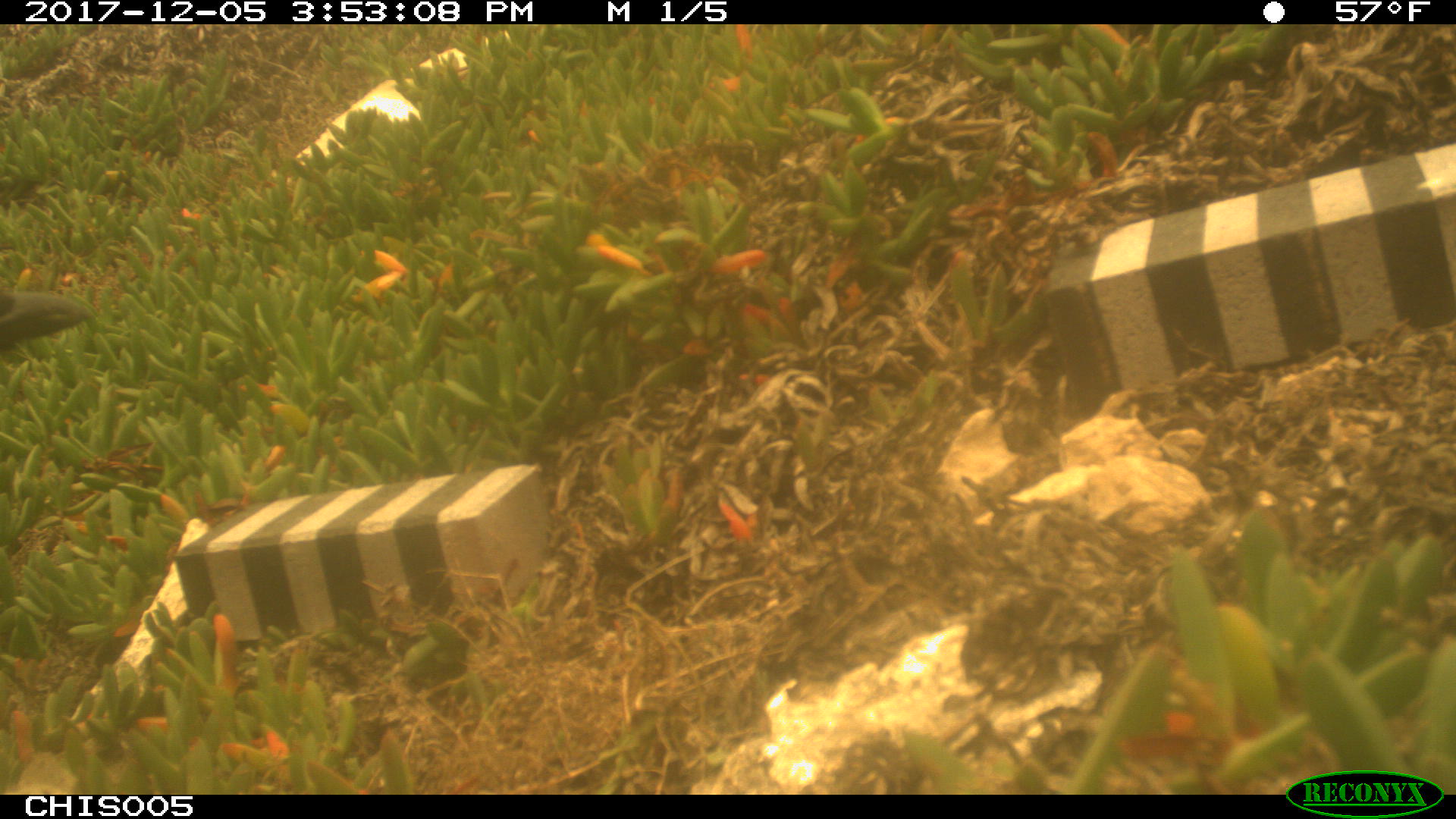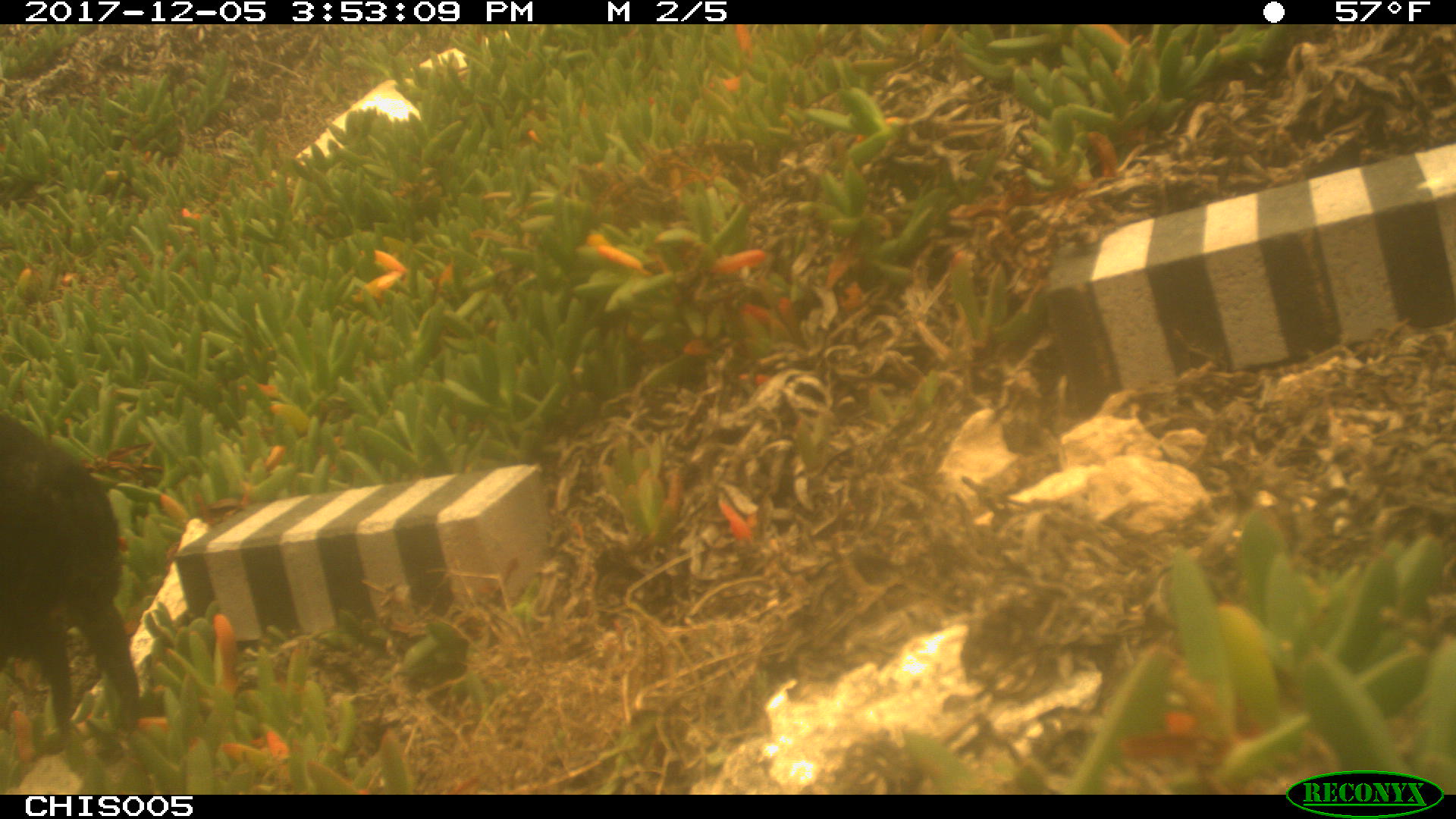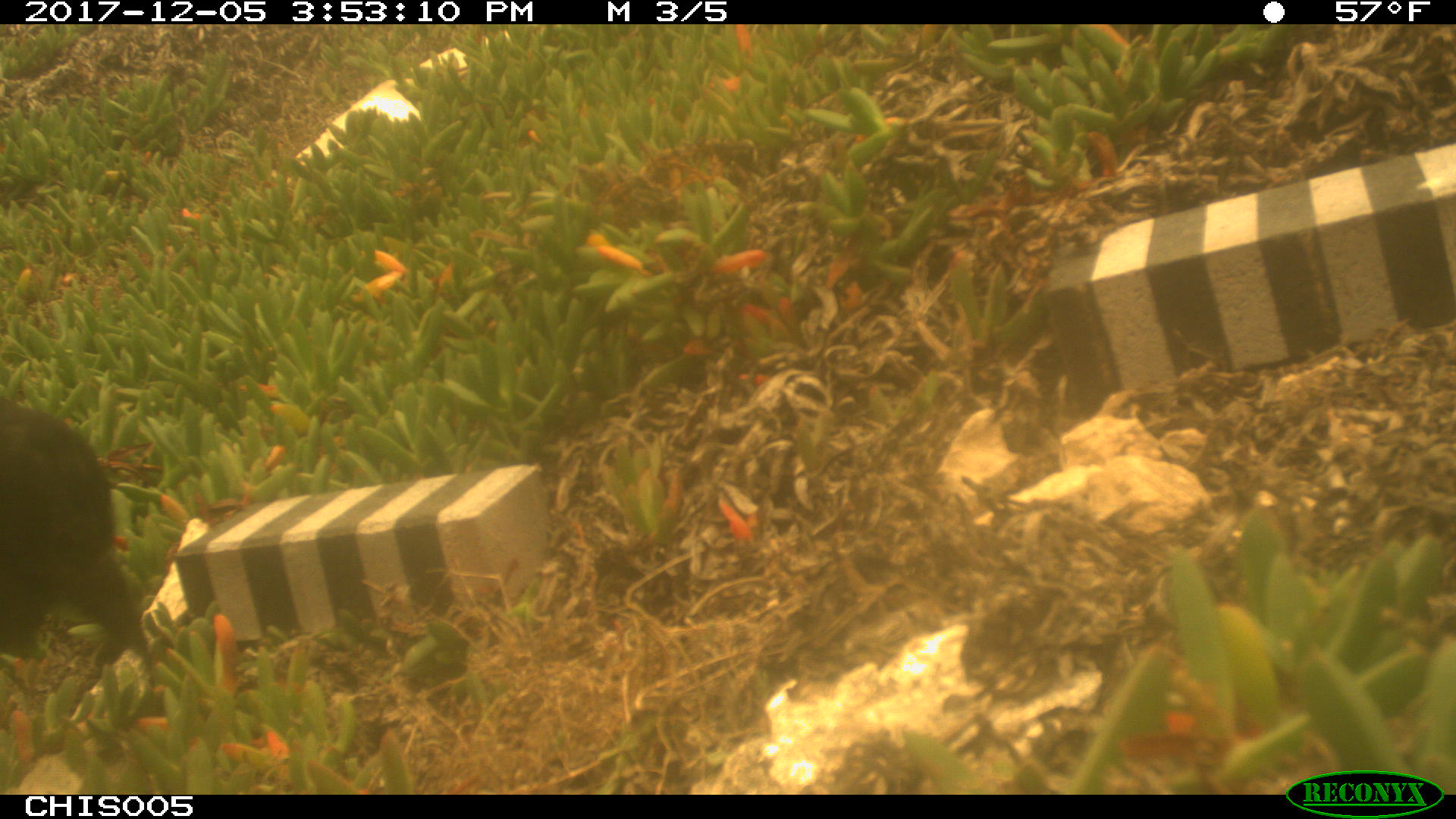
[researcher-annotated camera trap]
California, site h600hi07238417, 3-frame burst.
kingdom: Animalia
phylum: Chordata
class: Aves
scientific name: Aves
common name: bird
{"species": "bird (Aves)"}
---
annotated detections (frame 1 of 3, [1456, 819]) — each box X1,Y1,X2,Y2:
bird: 0,291,91,349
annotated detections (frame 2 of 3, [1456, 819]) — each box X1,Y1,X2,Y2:
bird: 0,413,140,733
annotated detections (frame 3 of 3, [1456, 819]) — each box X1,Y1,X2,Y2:
bird: 0,403,147,656